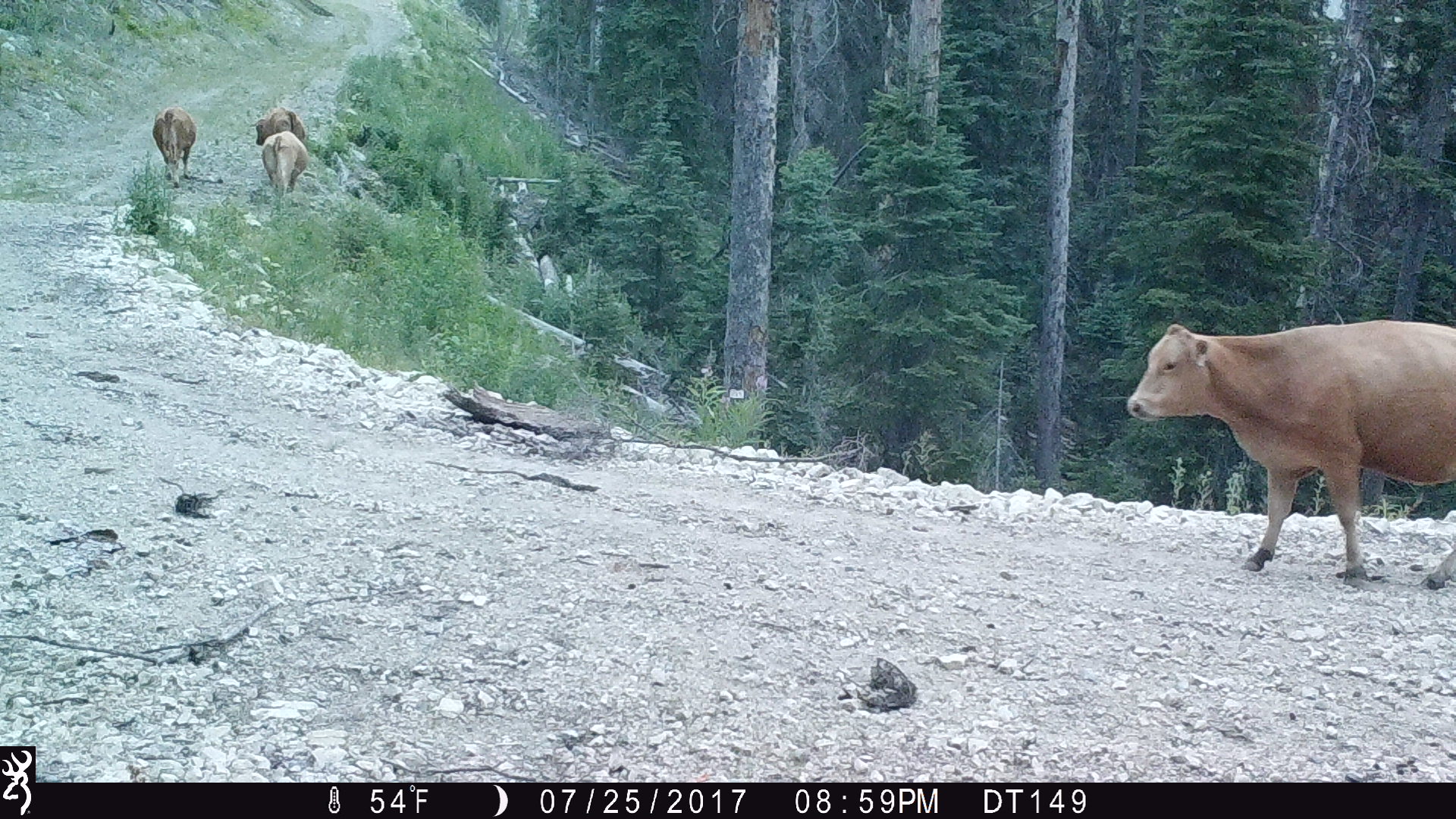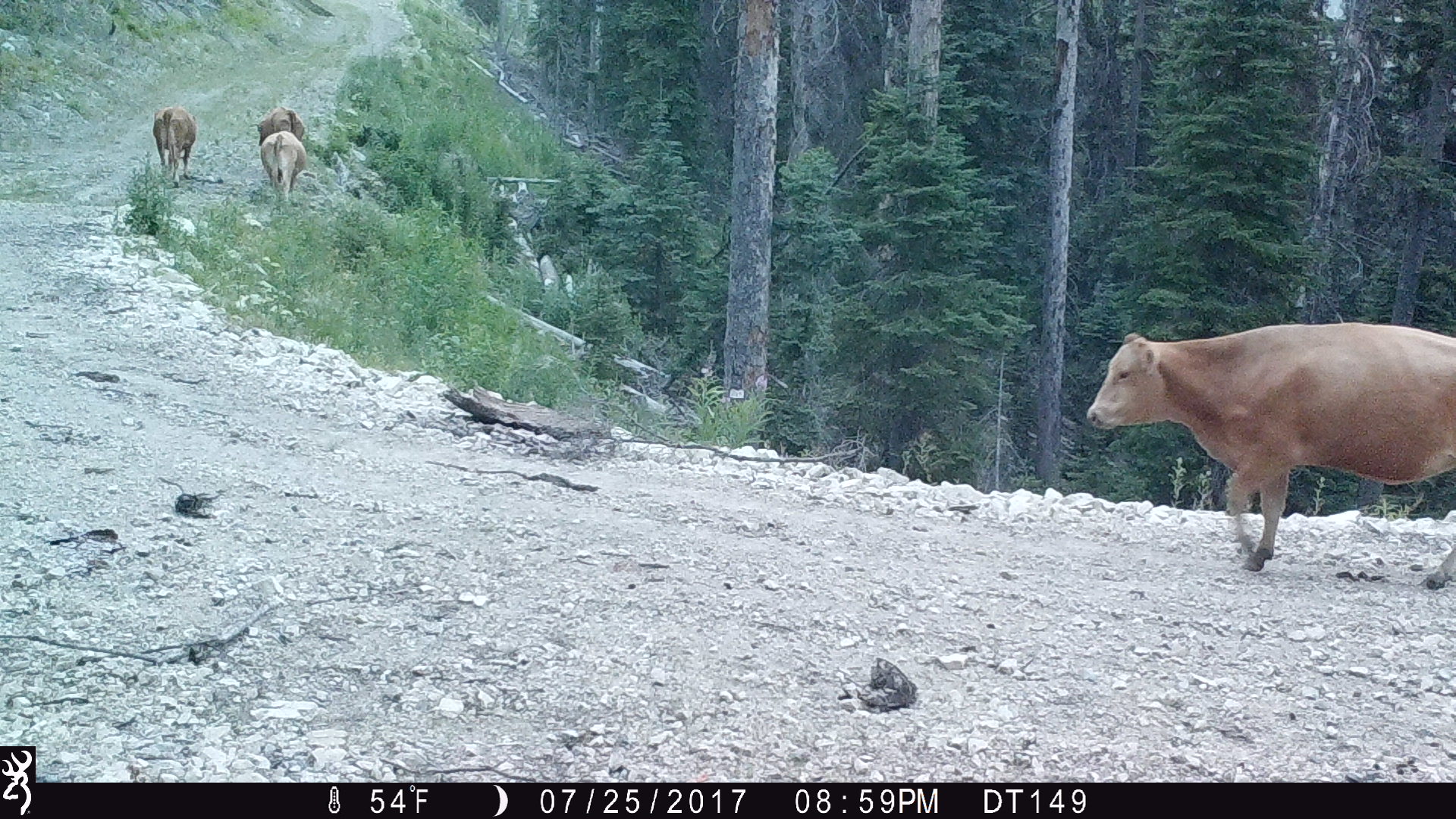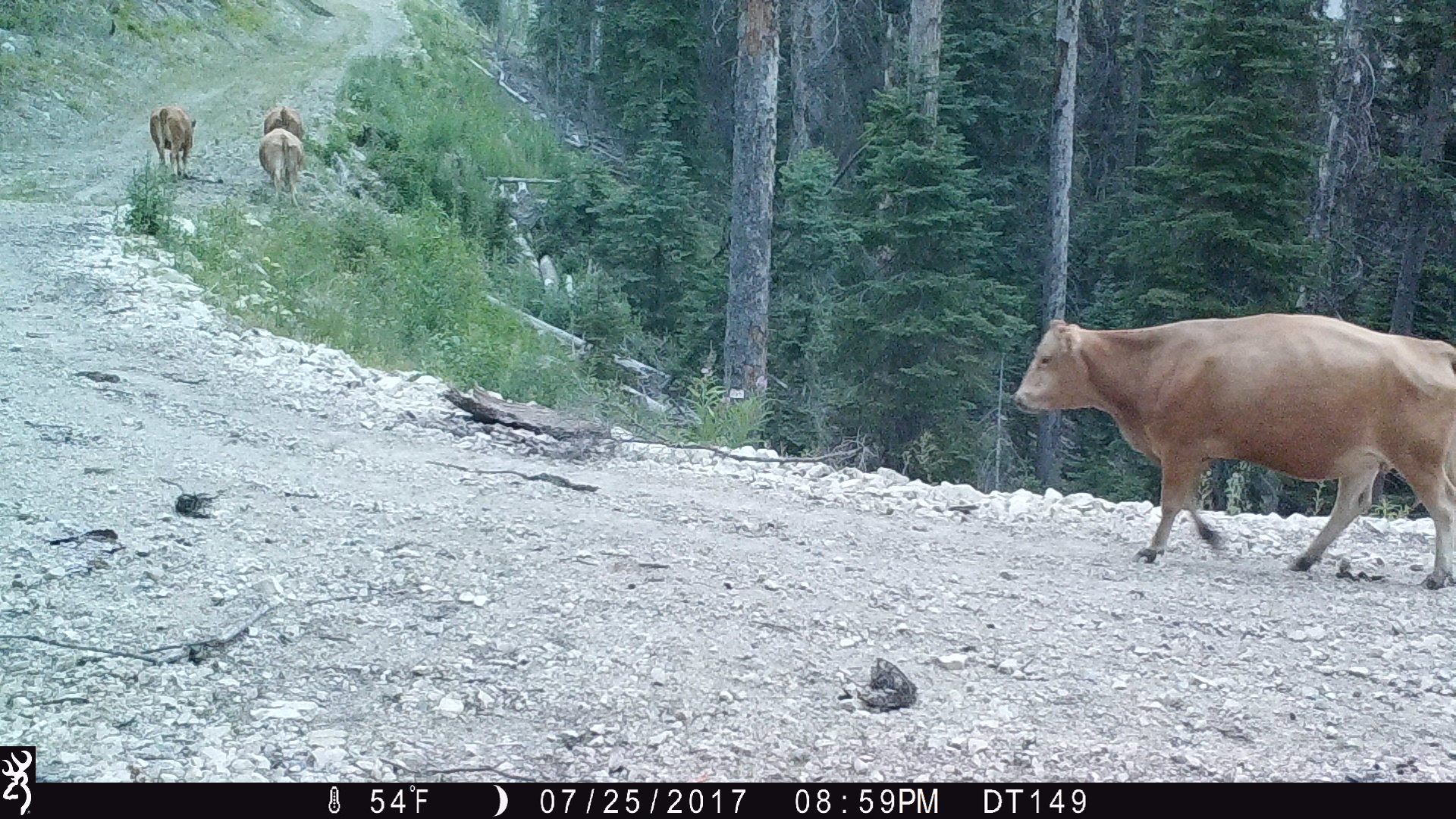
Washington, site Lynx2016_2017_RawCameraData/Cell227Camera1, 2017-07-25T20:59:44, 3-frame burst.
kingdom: Animalia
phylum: Chordata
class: Mammalia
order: Artiodactyla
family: Bovidae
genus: Bos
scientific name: Bos taurus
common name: domestic cattle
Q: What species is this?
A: Domestic cattle (Bos taurus).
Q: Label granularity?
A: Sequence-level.